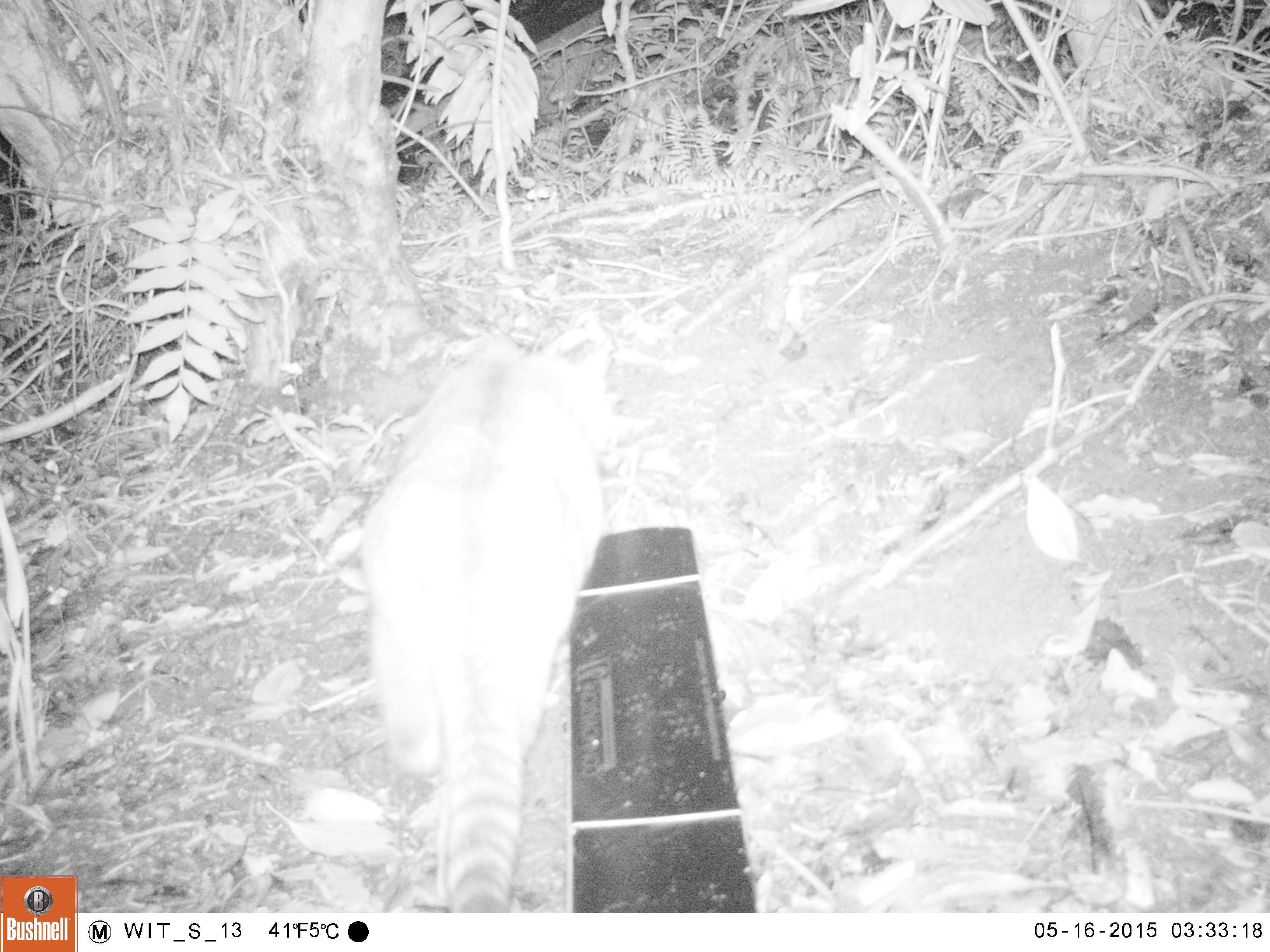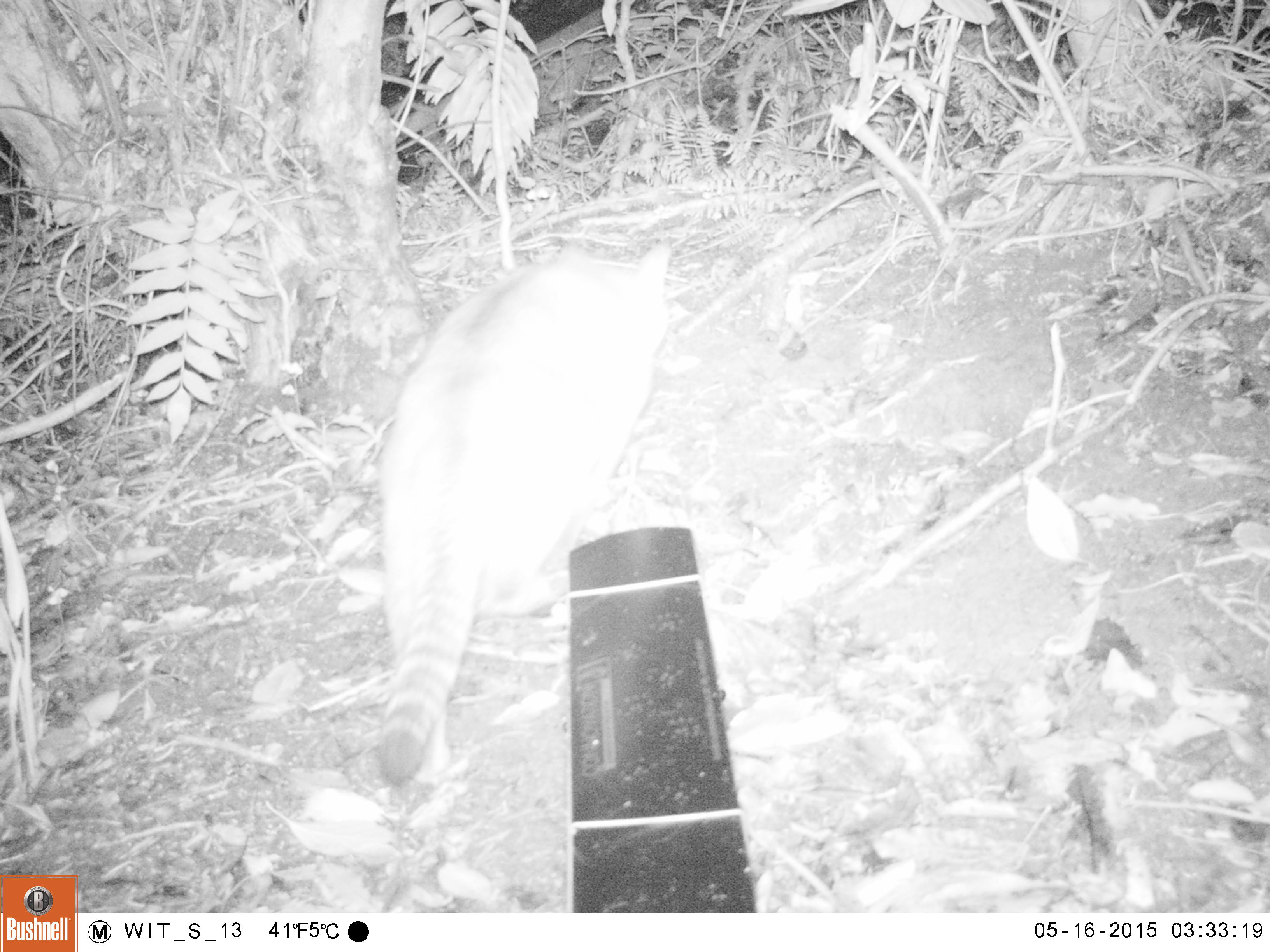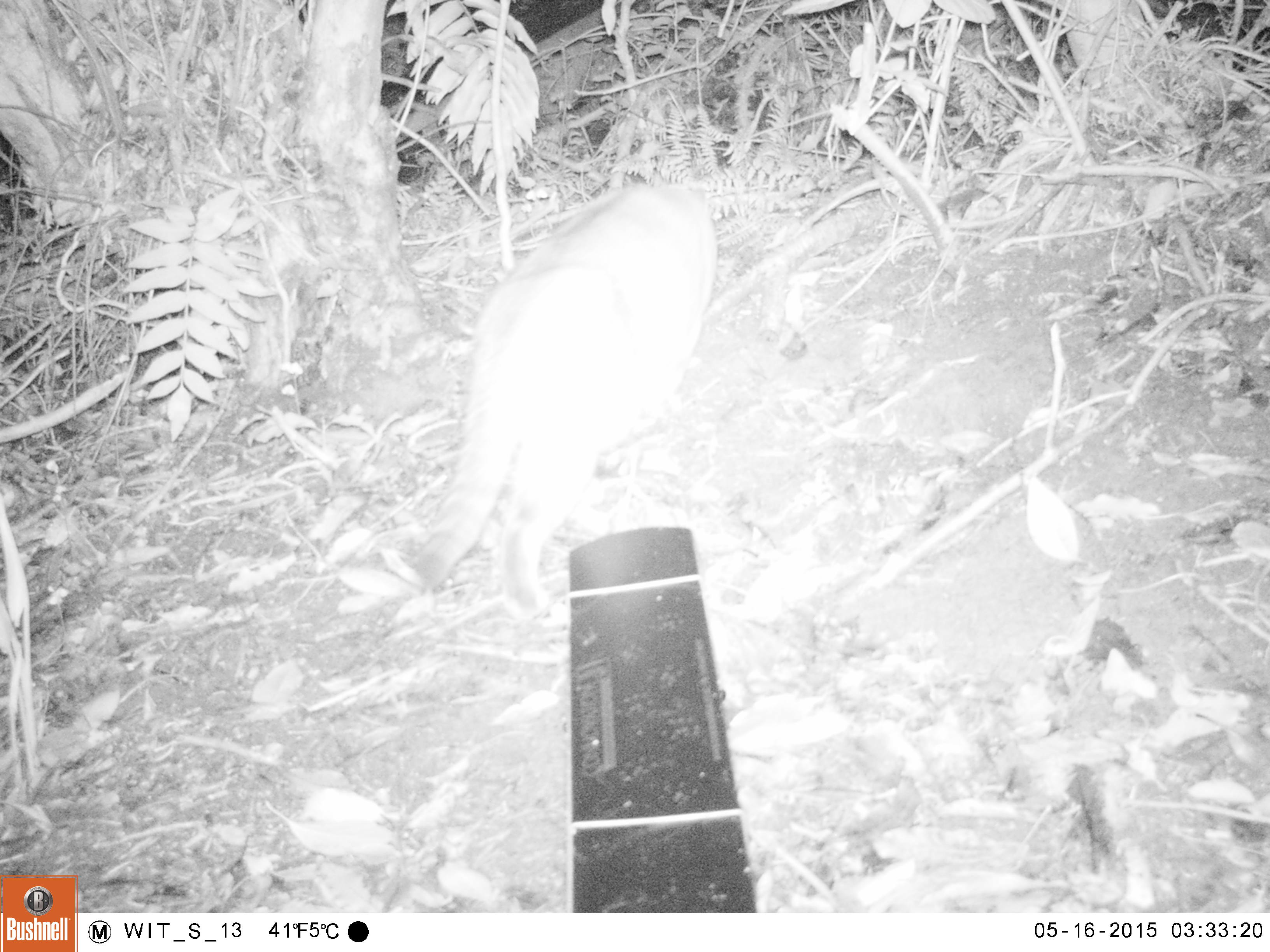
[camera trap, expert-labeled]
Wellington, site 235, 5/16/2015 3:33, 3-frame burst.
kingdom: Animalia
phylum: Chordata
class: Mammalia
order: Carnivora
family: Felidae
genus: Felis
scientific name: Felis catus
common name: cat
Cat (Felis catus).